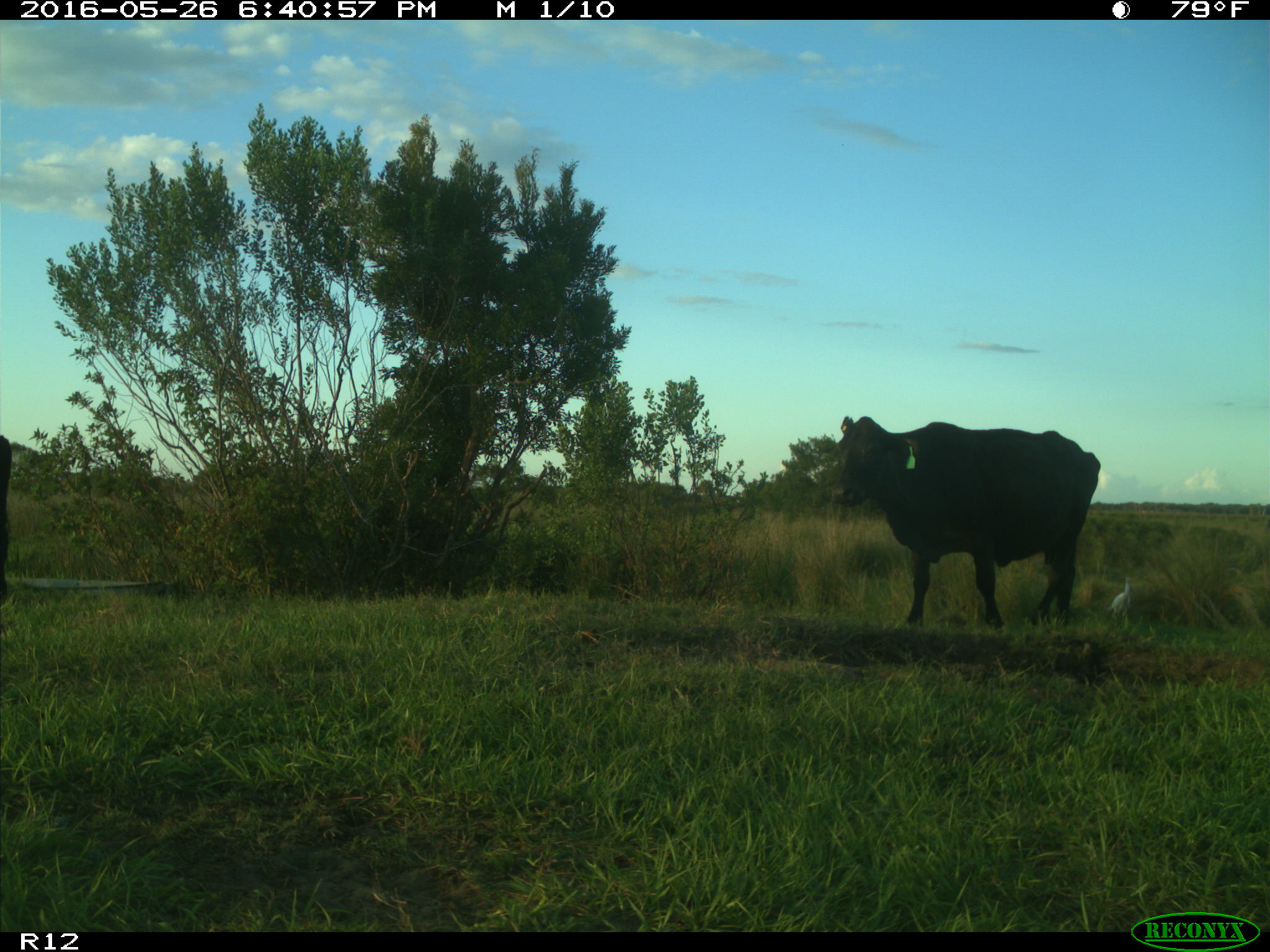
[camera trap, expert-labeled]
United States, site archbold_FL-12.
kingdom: Animalia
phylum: Chordata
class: Mammalia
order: Artiodactyla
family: Bovidae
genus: Bos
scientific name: Bos taurus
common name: domestic cow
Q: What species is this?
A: Bos taurus (domestic cow).